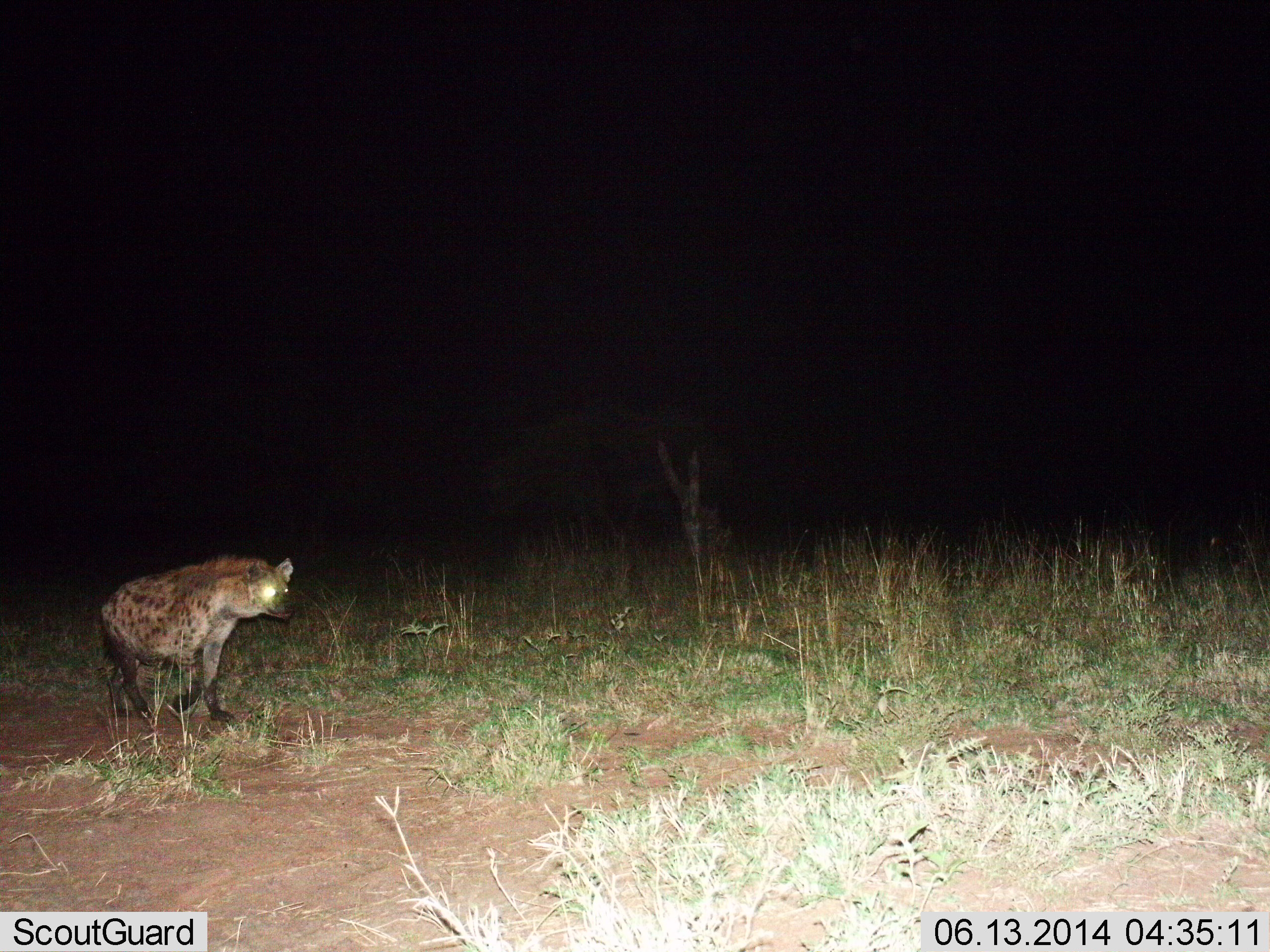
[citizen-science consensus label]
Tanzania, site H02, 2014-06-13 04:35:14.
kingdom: Animalia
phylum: Chordata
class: Mammalia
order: Carnivora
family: Hyaenidae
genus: Crocuta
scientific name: Crocuta crocuta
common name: spotted hyena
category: hyenaspotted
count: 1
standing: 30%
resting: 0%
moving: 70%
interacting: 0%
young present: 0%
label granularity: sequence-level